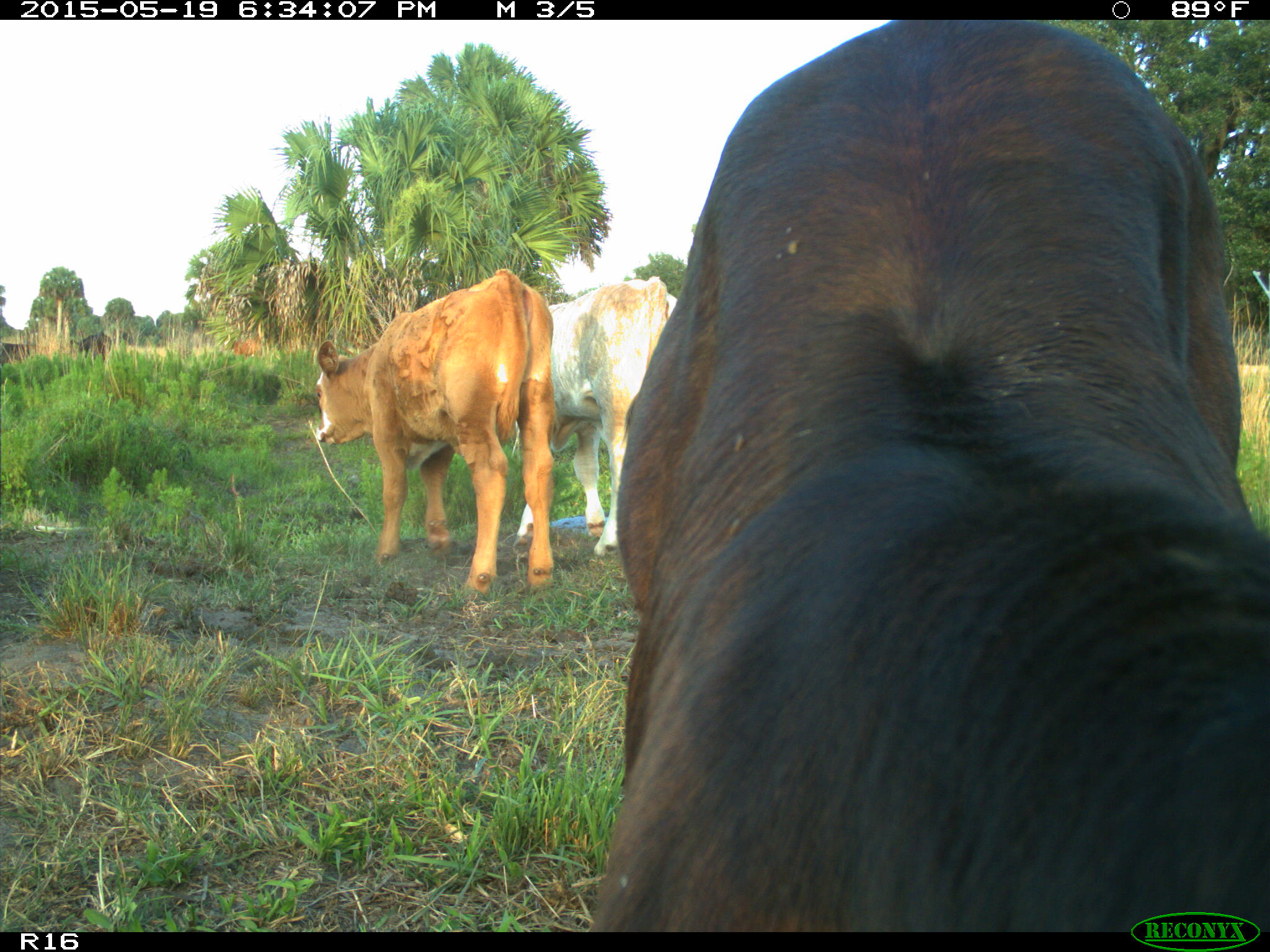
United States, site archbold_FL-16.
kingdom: Animalia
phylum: Chordata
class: Mammalia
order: Artiodactyla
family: Bovidae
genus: Bos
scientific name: Bos taurus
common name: domestic cow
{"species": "Bos taurus (domestic cow)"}